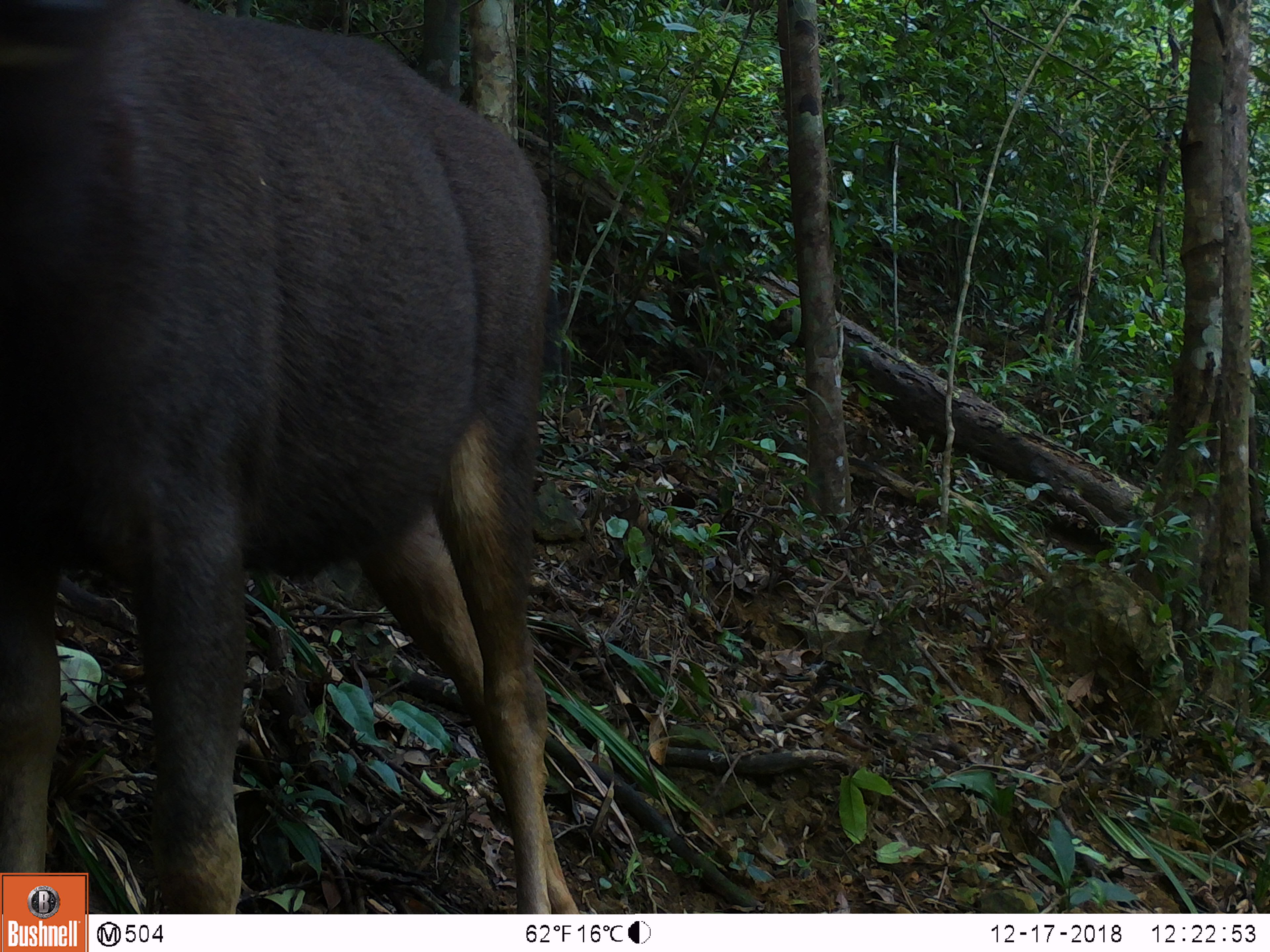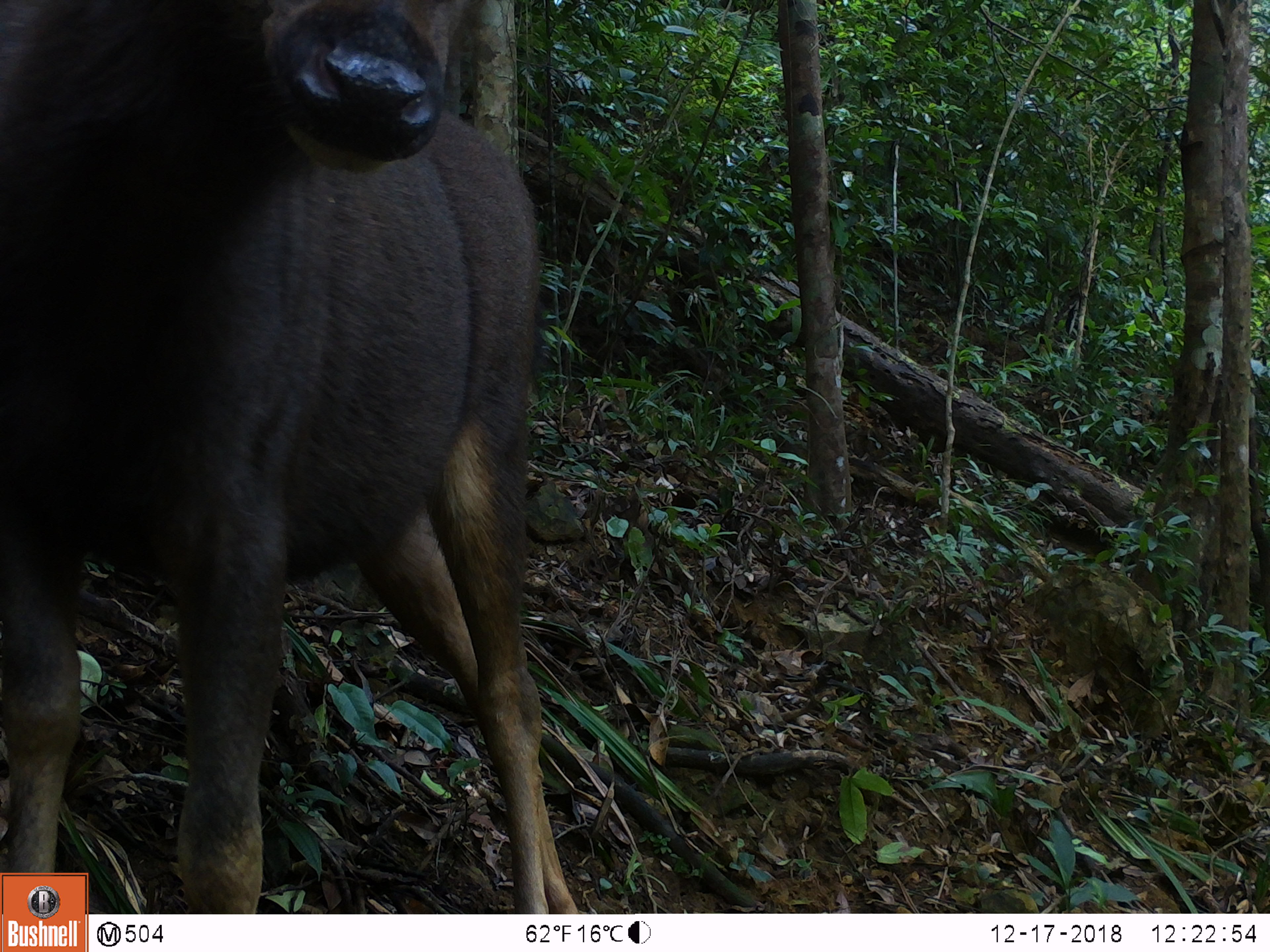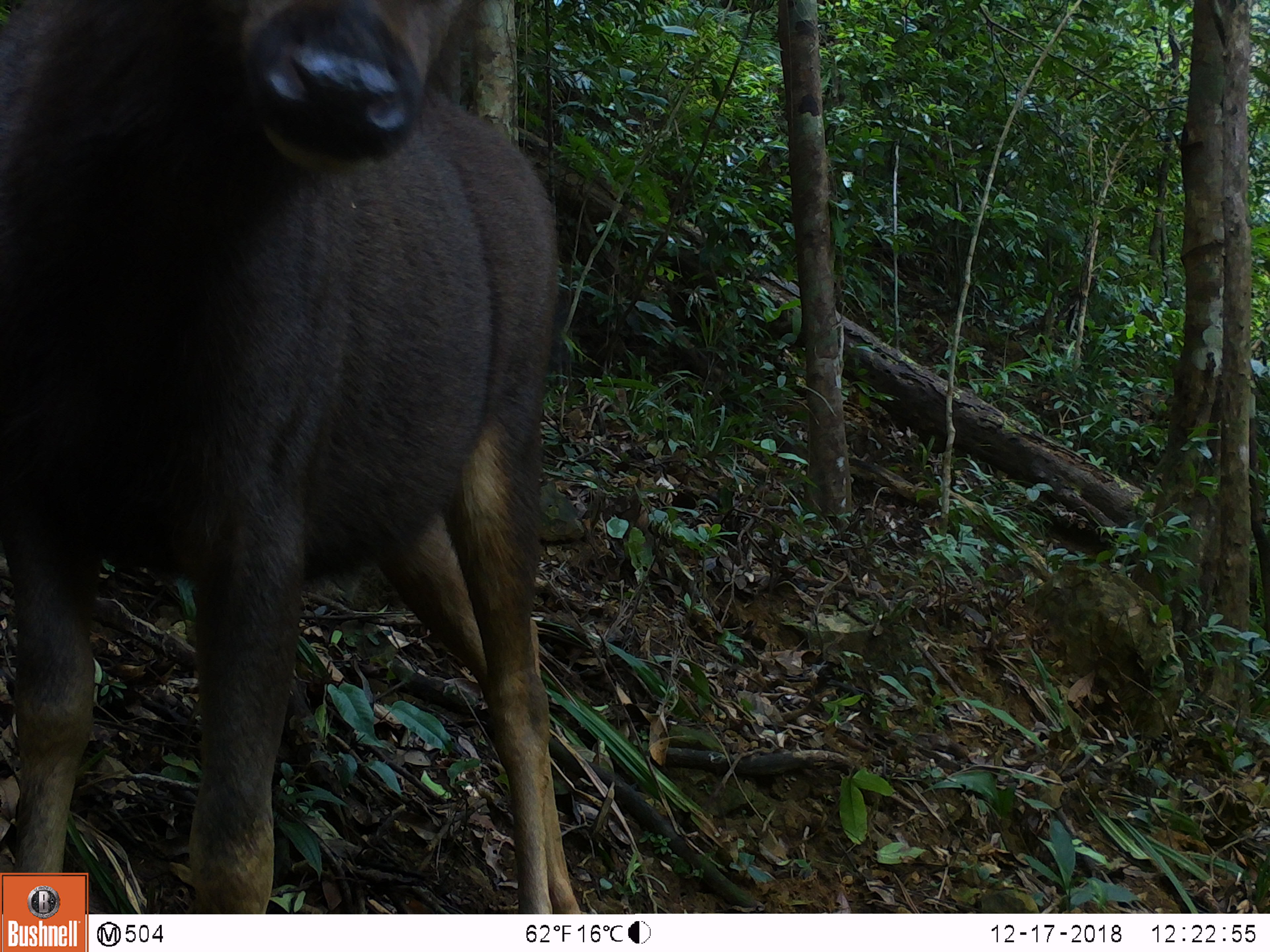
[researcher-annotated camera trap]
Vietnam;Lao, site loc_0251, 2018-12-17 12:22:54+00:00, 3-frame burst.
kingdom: Animalia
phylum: Chordata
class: Mammalia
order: Artiodactyla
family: Cervidae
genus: Rusa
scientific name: Rusa unicolor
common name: sambar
Sambar (Rusa unicolor). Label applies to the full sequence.